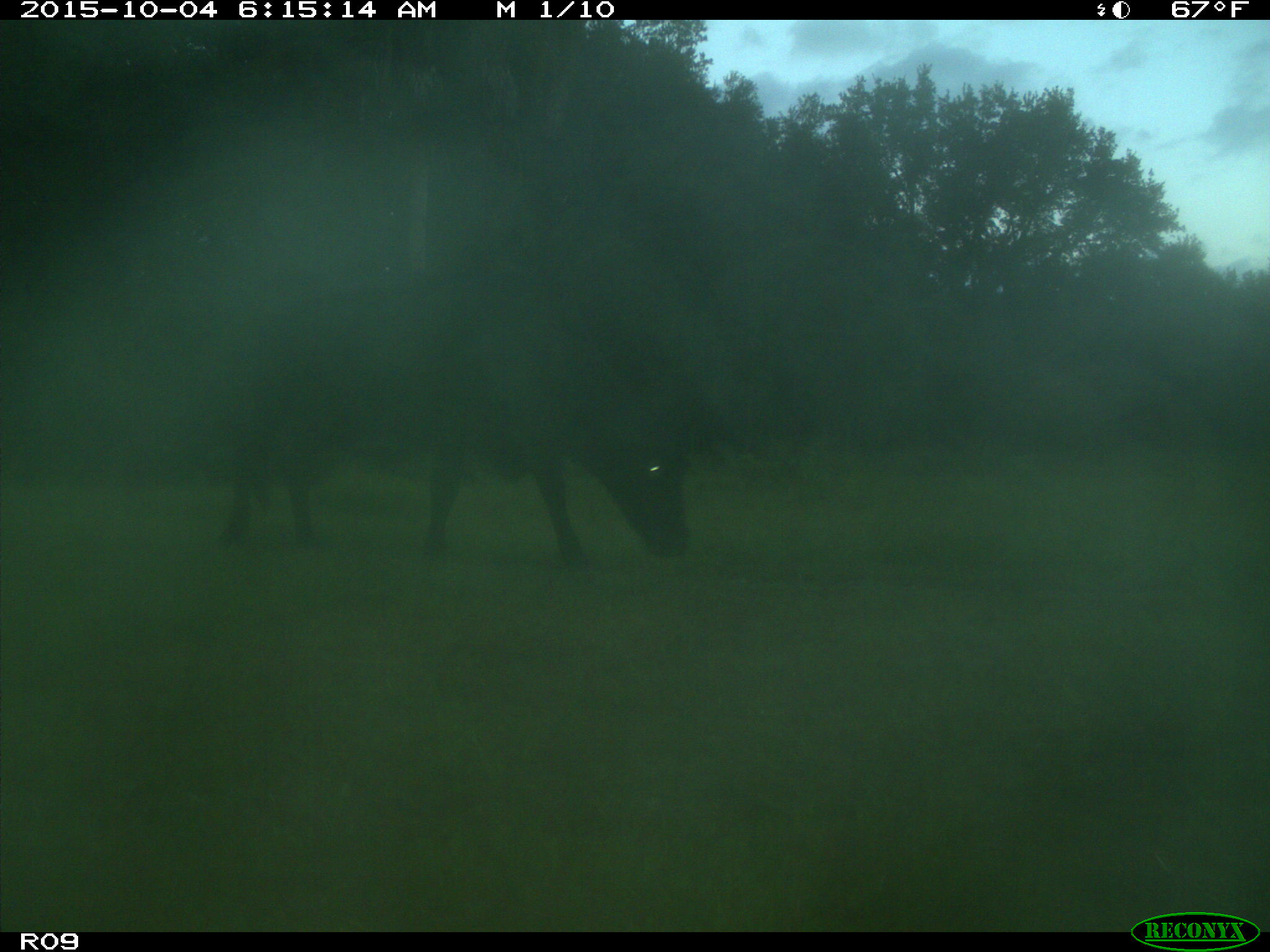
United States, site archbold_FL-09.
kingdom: Animalia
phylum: Chordata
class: Mammalia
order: Artiodactyla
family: Bovidae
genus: Bos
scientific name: Bos taurus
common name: domestic cow